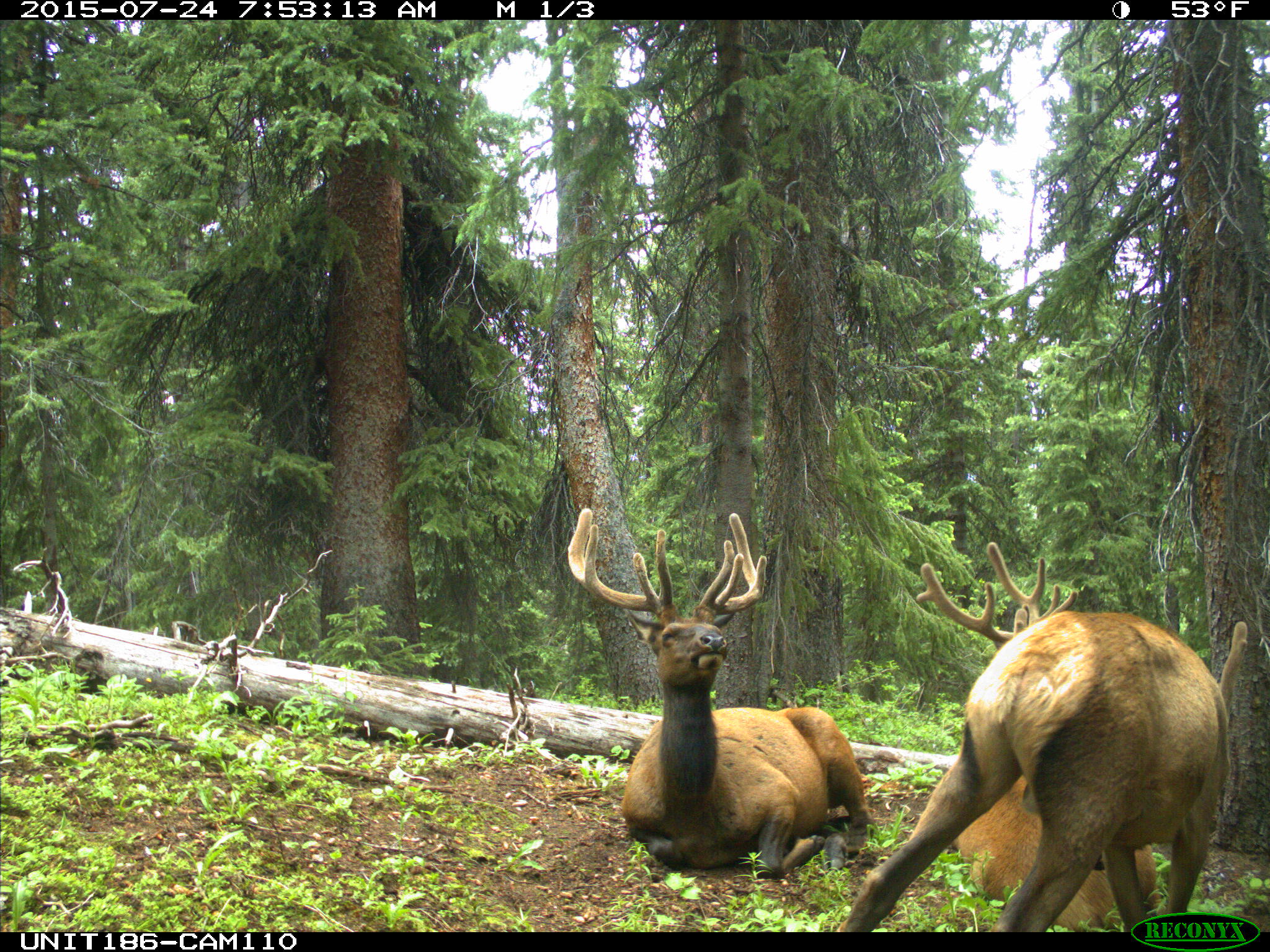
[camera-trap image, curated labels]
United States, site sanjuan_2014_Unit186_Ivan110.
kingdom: Animalia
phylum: Chordata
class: Mammalia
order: Artiodactyla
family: Cervidae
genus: Cervus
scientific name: Cervus elaphus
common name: red deer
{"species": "Cervus elaphus (red deer)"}